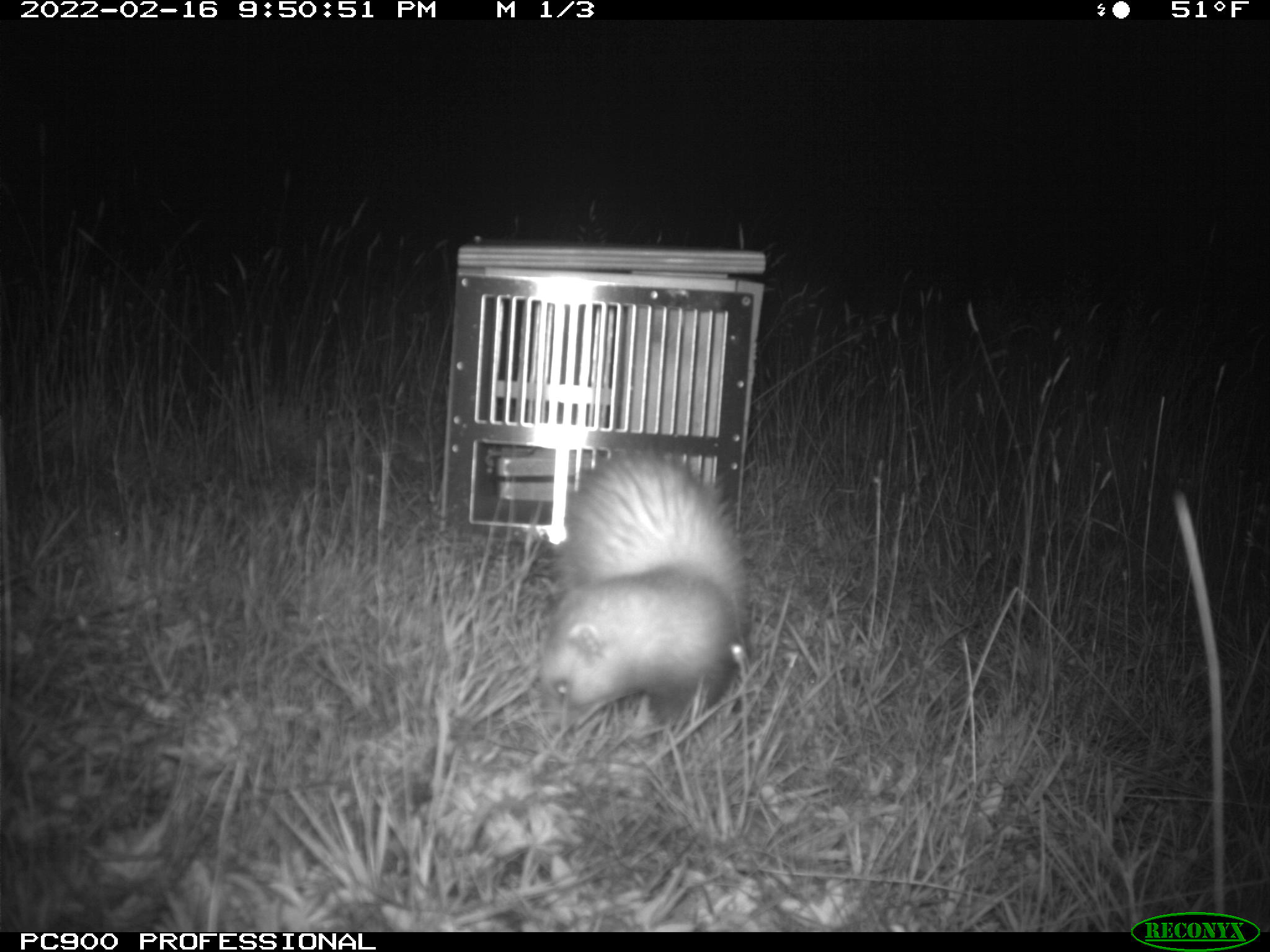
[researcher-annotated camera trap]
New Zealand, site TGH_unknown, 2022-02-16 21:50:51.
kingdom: Animalia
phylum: Chordata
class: Mammalia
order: Carnivora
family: Mustelidae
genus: Mustela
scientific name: Mustela furo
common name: ferret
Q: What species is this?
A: Ferret (Mustela furo).